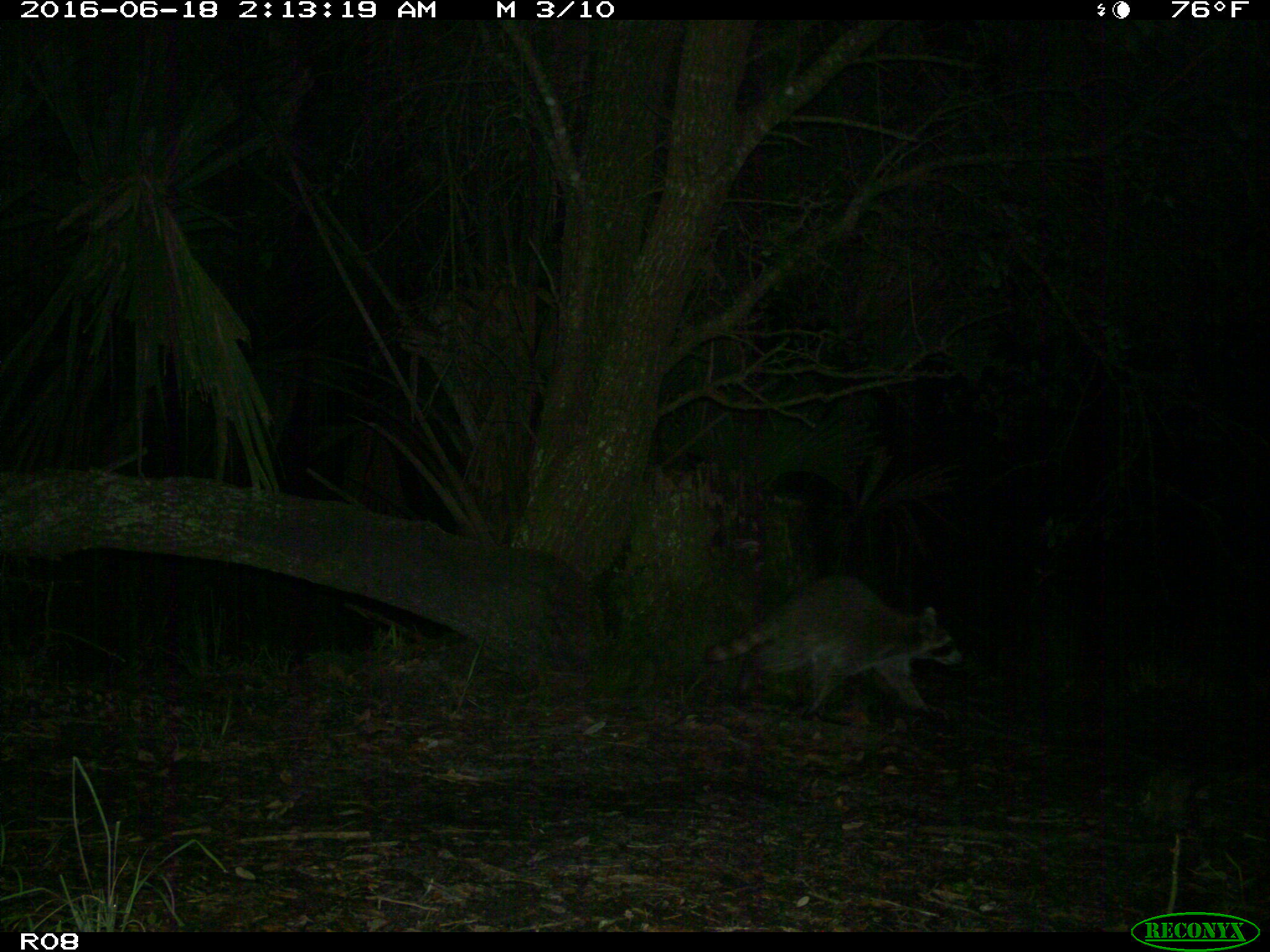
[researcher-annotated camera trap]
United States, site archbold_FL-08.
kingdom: Animalia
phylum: Chordata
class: Mammalia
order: Carnivora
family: Procyonidae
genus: Procyon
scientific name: Procyon lotor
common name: common raccoon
Procyon lotor (common raccoon).